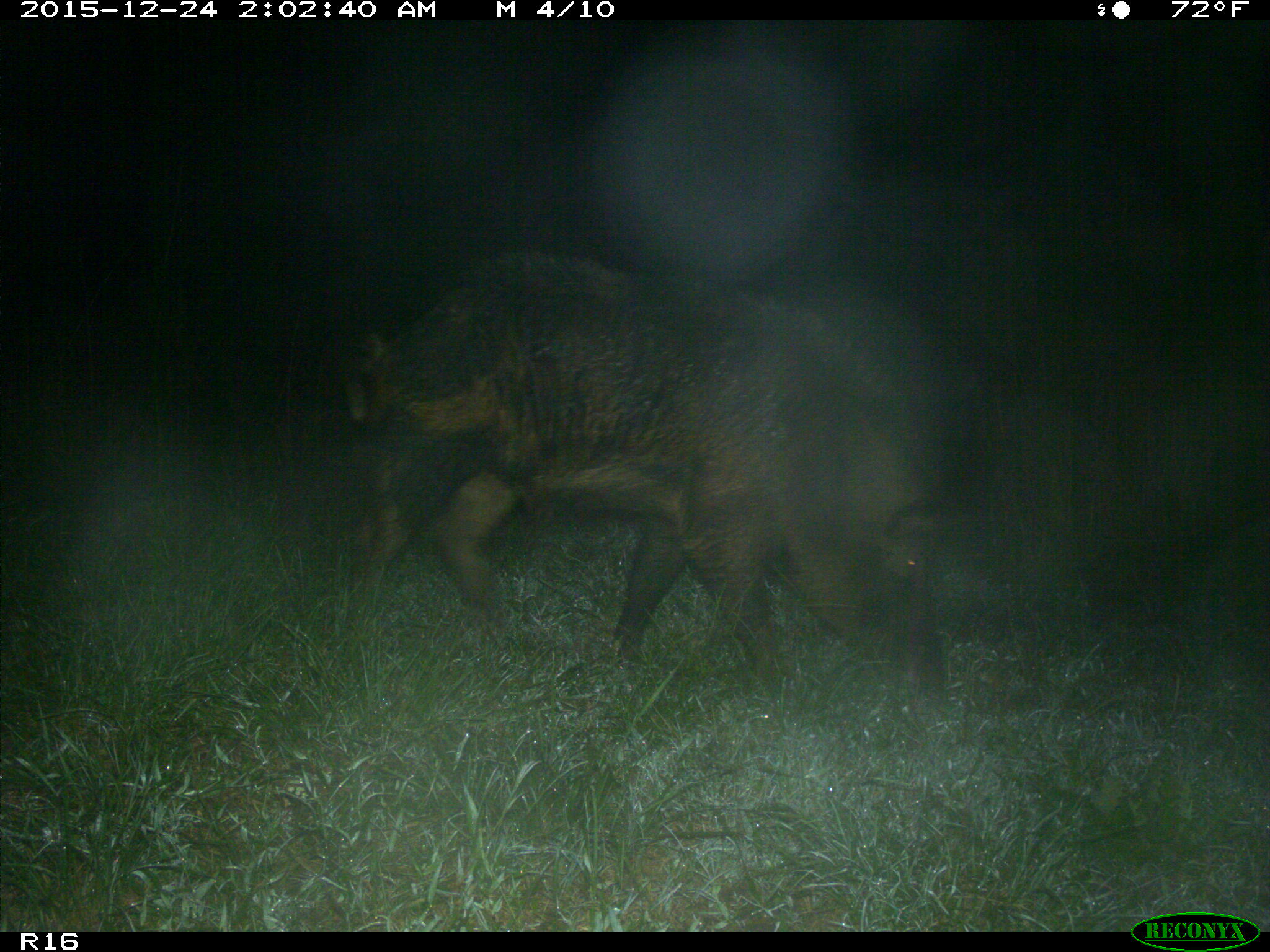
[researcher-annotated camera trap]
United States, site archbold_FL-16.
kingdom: Animalia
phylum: Chordata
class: Mammalia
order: Artiodactyla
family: Suidae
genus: Sus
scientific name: Sus scrofa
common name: wild boar